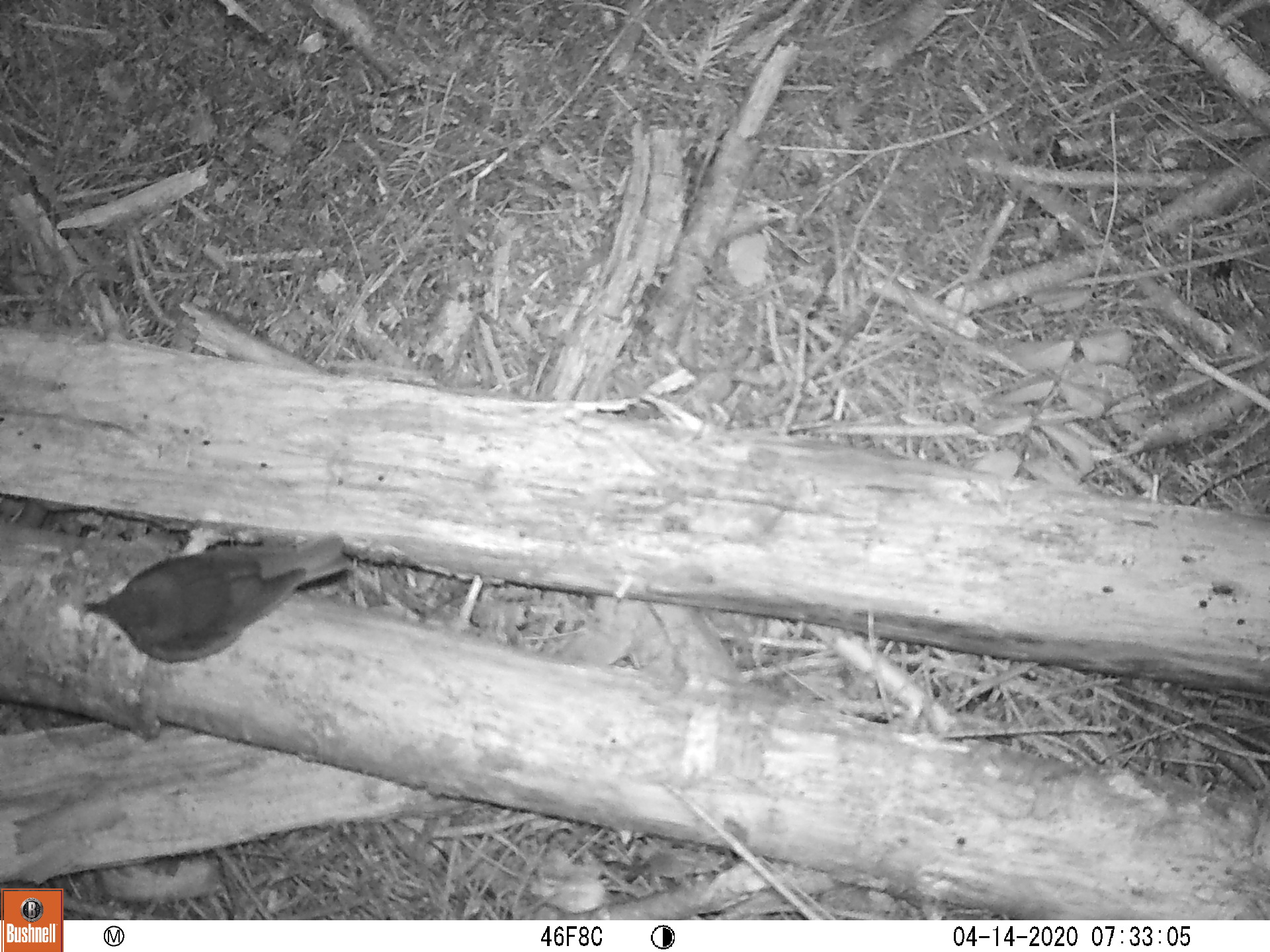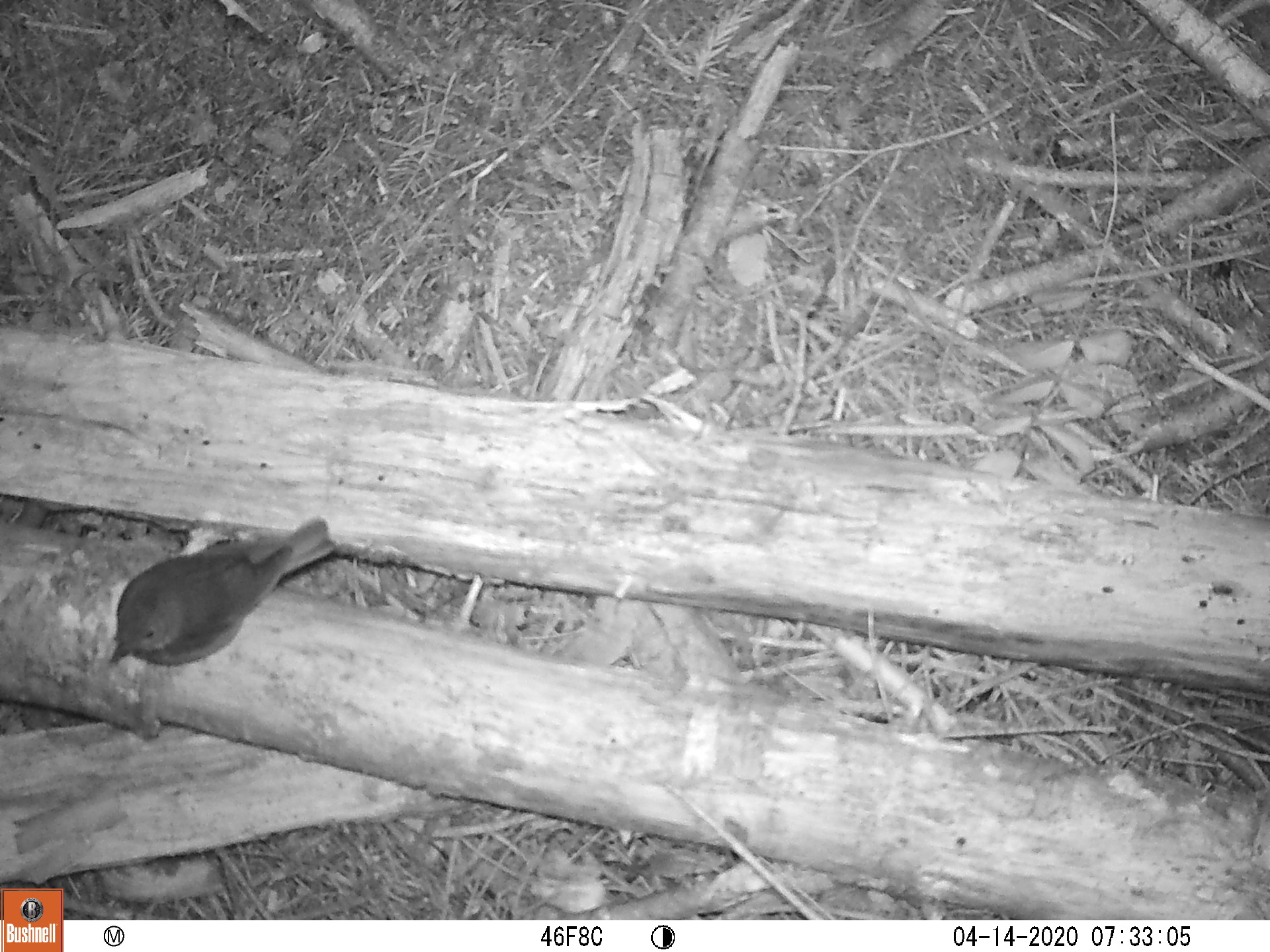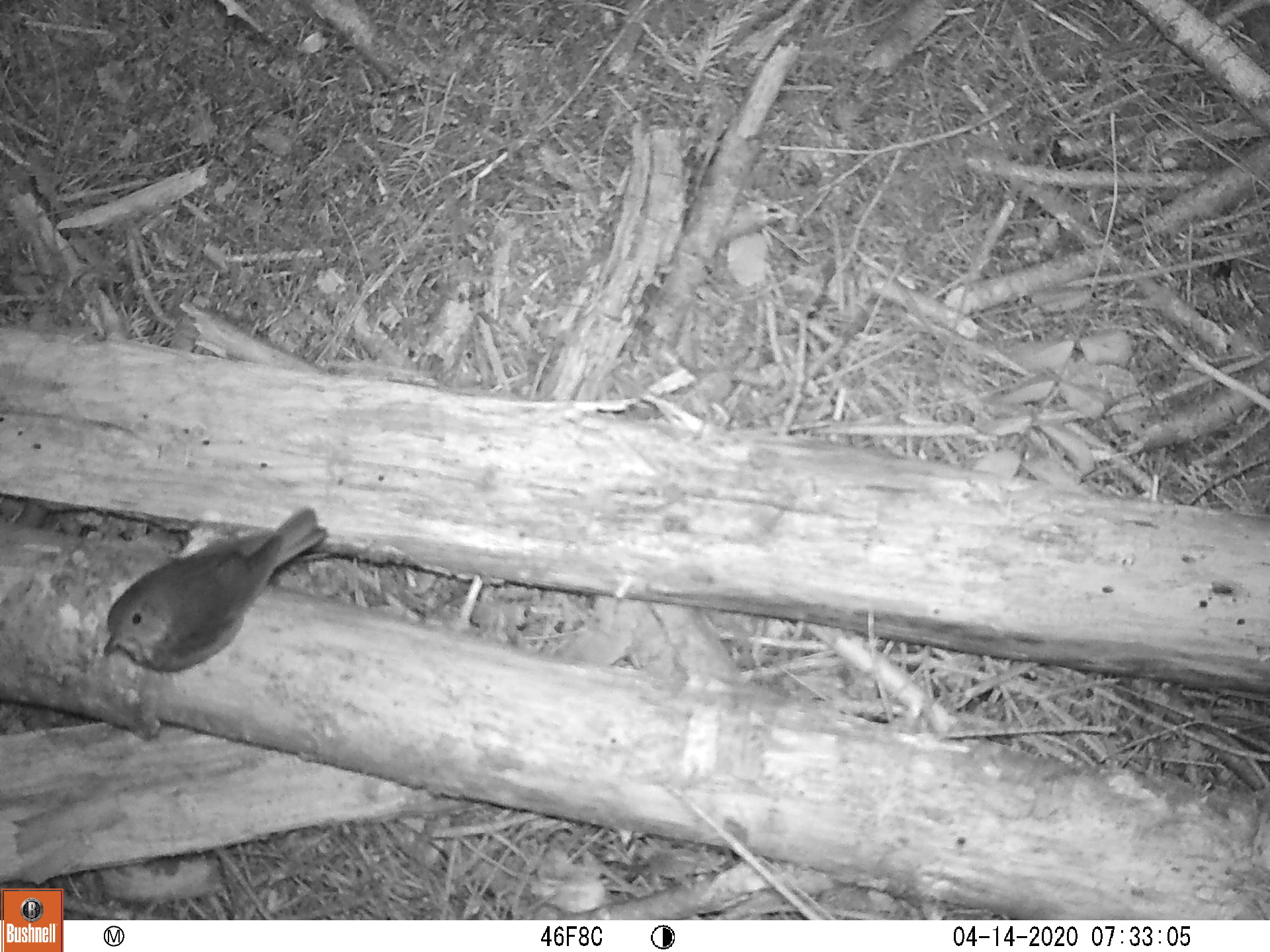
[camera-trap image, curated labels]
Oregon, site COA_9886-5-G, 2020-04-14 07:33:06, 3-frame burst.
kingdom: Animalia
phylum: Chordata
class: Aves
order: Passeriformes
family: Turdidae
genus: Catharus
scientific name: Catharus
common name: brown thrushes and nightingale-thrushes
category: catharus species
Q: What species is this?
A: Catharus species (brown thrushes and nightingale-thrushes) (Catharus).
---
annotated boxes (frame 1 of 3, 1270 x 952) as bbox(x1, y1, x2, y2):
catharus species: bbox(77, 526, 363, 667)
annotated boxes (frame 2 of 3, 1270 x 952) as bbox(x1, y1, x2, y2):
catharus species: bbox(102, 511, 339, 672)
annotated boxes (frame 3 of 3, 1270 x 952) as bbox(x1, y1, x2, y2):
catharus species: bbox(93, 499, 333, 677)